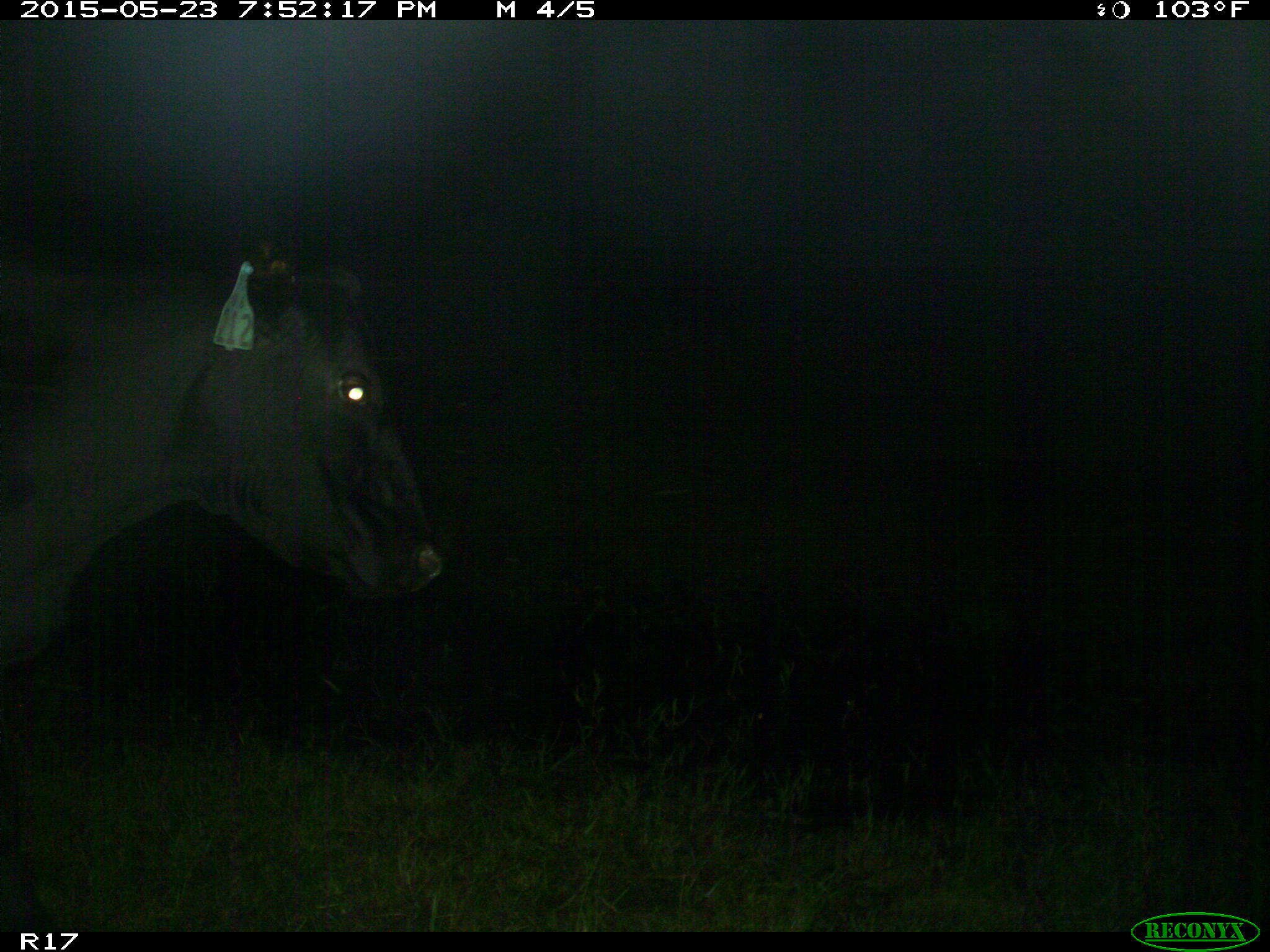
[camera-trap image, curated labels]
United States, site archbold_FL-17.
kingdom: Animalia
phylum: Chordata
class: Mammalia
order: Artiodactyla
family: Bovidae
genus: Bos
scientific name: Bos taurus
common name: domestic cow